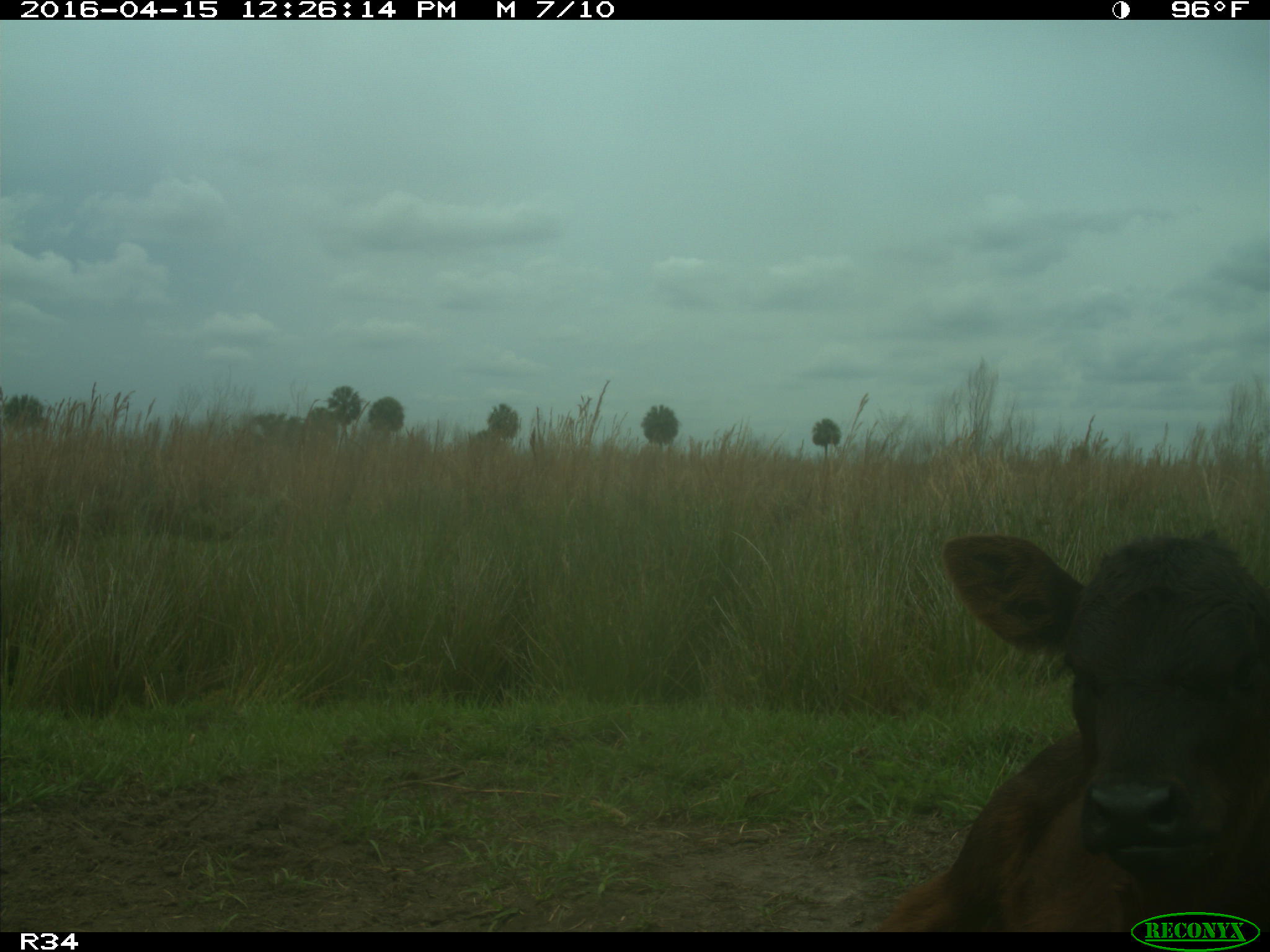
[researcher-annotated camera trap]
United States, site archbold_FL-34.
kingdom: Animalia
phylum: Chordata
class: Mammalia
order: Artiodactyla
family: Bovidae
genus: Bos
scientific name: Bos taurus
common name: domestic cow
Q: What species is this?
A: Bos taurus (domestic cow).